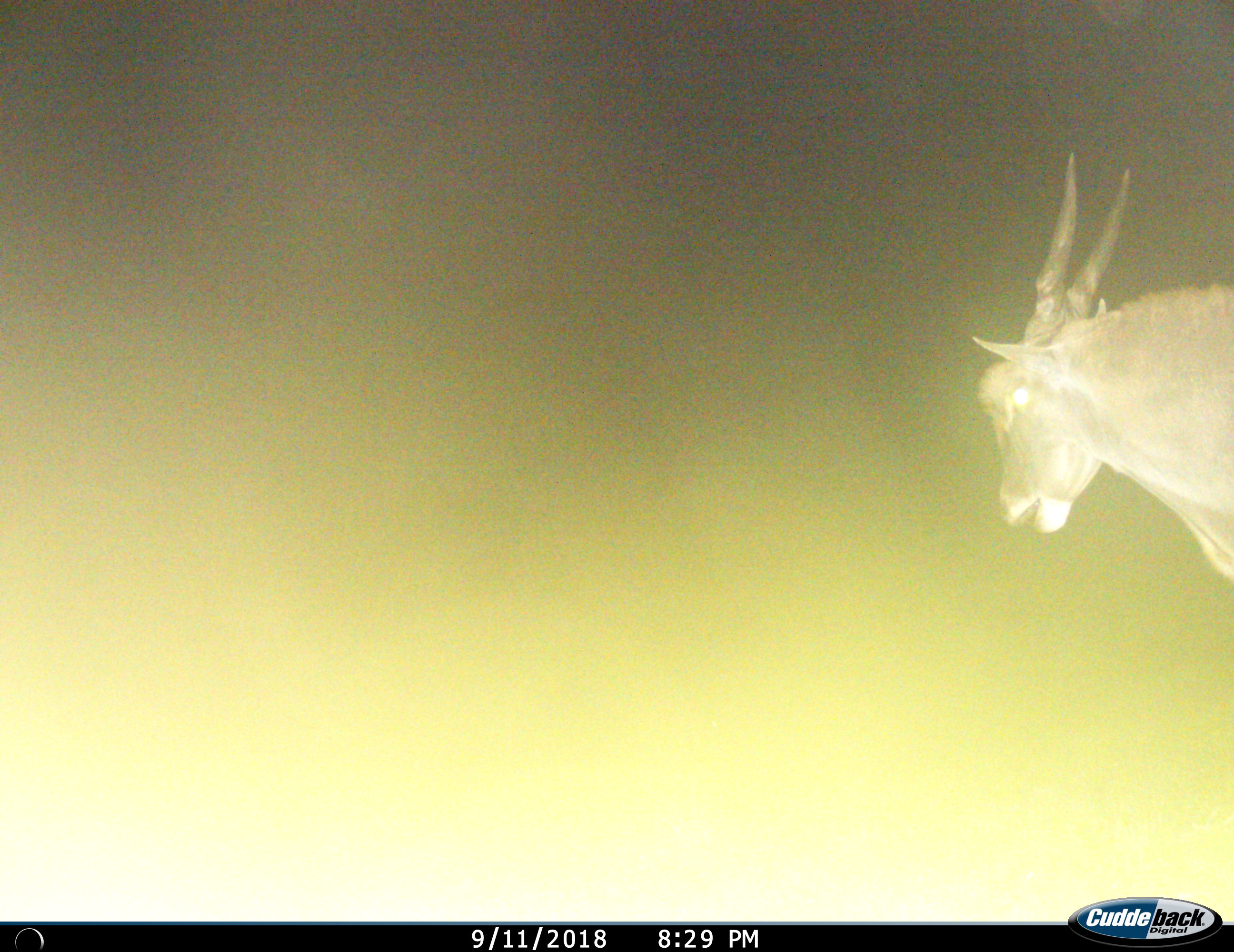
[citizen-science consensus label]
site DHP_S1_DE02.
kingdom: Animalia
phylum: Chordata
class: Mammalia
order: Artiodactyla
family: Bovidae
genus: Tragelaphus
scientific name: Tragelaphus oryx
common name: eland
Eland (Tragelaphus oryx), count 1. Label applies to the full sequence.